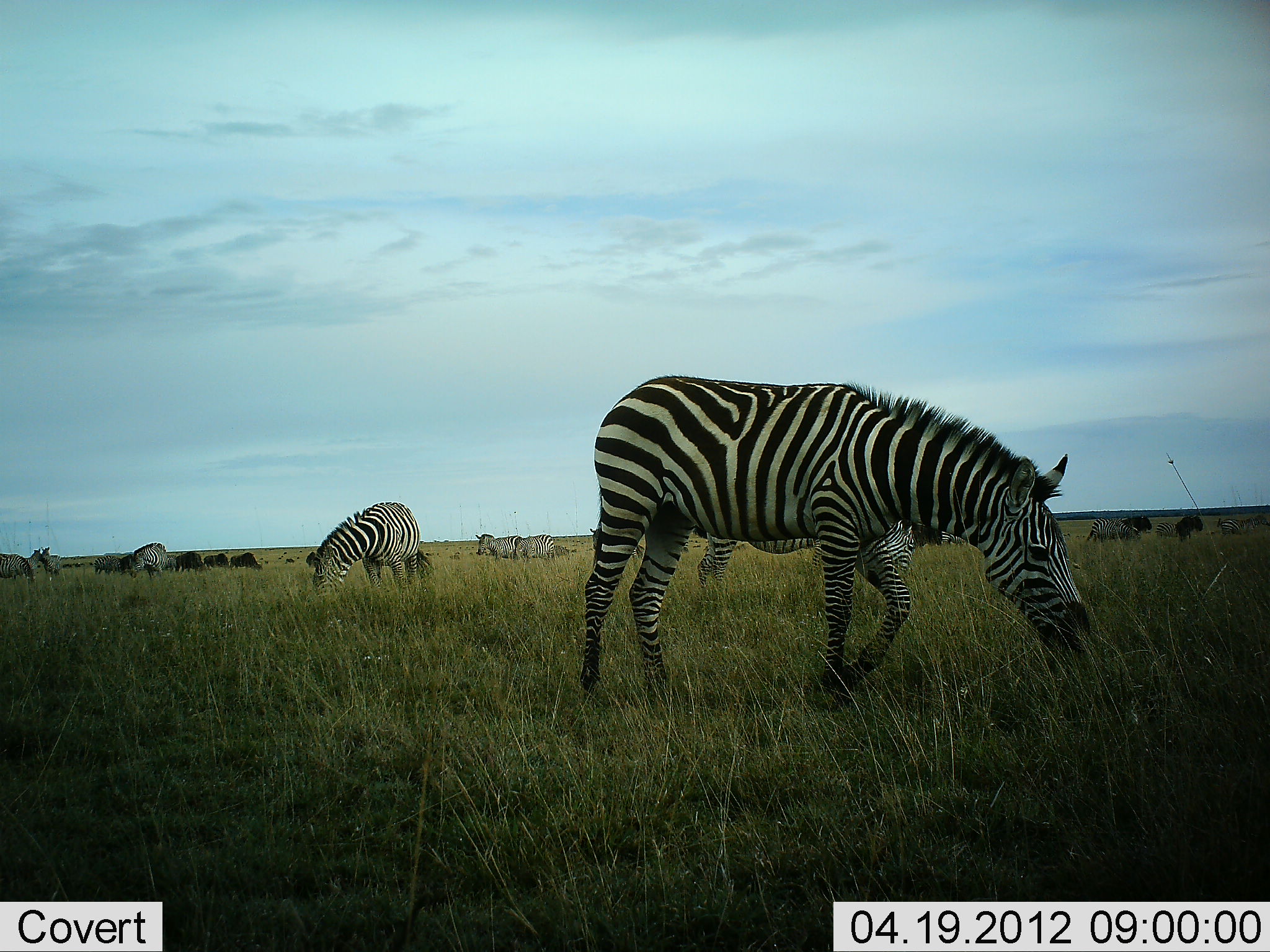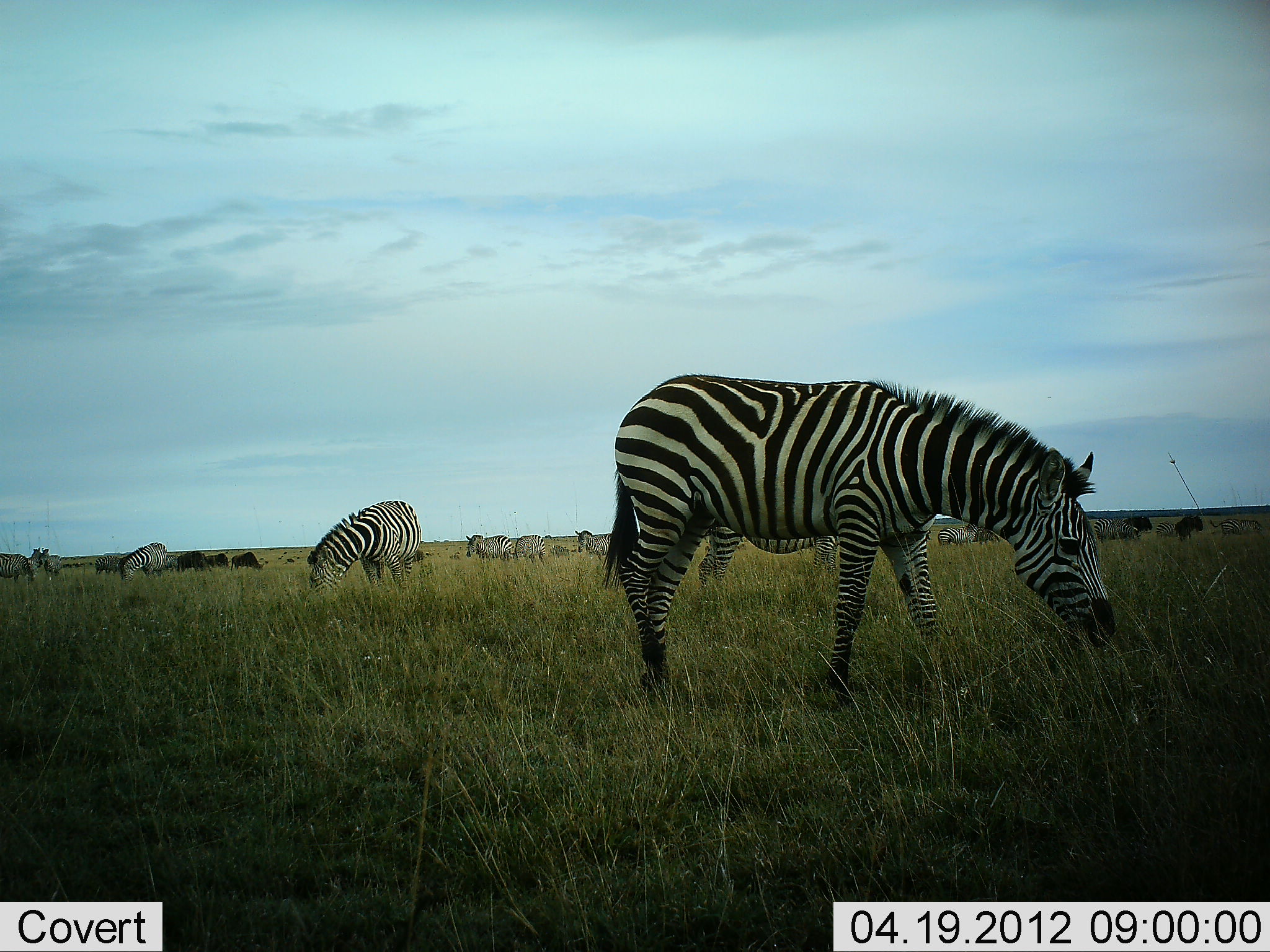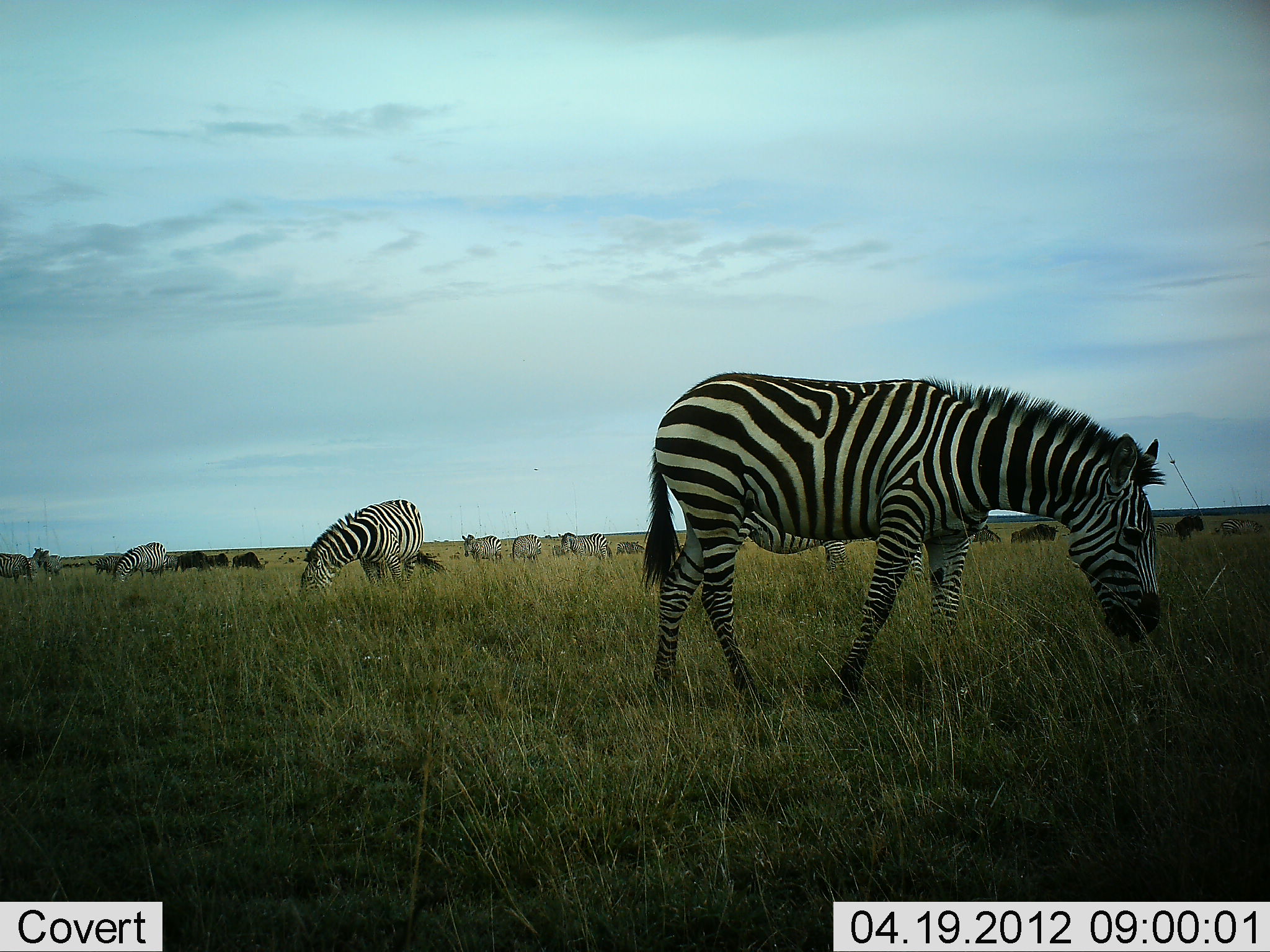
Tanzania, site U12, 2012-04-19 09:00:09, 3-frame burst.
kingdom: Animalia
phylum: Chordata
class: Mammalia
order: Perissodactyla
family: Equidae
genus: Equus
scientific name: Equus quagga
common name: plains zebra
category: zebra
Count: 11-50.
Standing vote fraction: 44%.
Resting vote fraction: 0%.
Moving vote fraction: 17%.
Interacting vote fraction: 6%.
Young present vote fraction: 0%.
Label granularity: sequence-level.